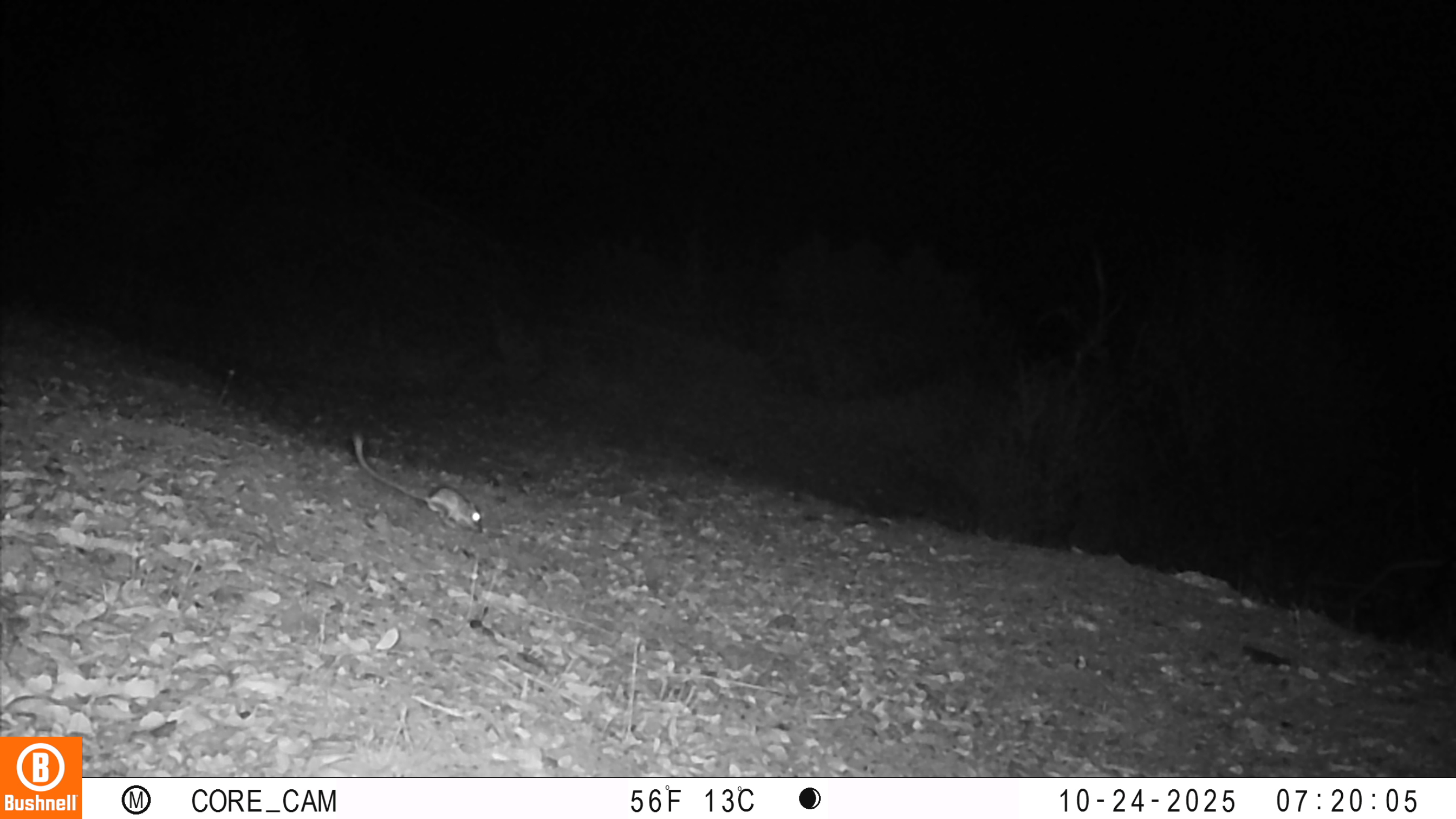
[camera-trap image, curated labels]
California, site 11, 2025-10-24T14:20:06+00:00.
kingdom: Animalia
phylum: Chordata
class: Mammalia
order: Rodentia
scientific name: Rodentia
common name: mouse or rat